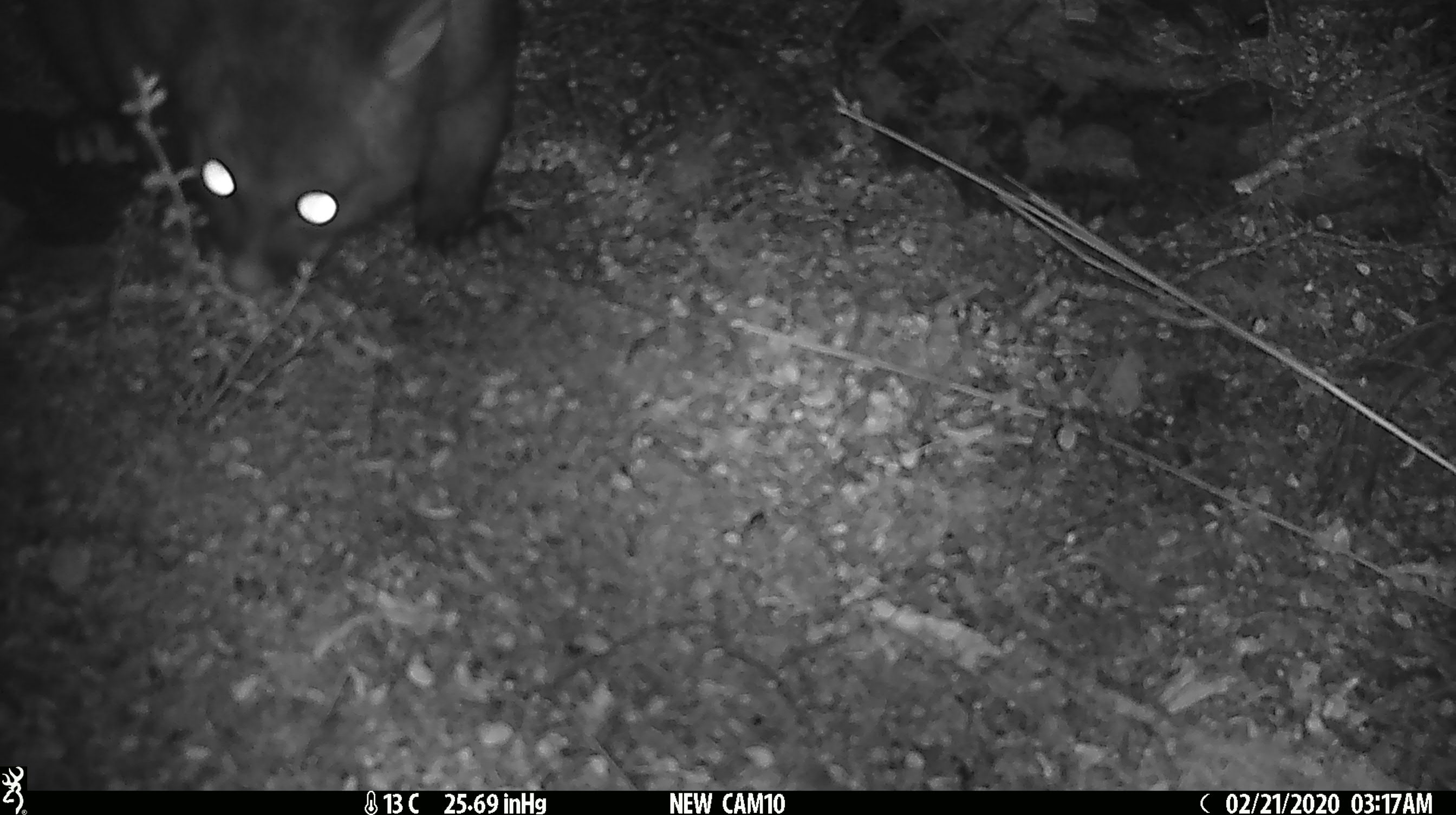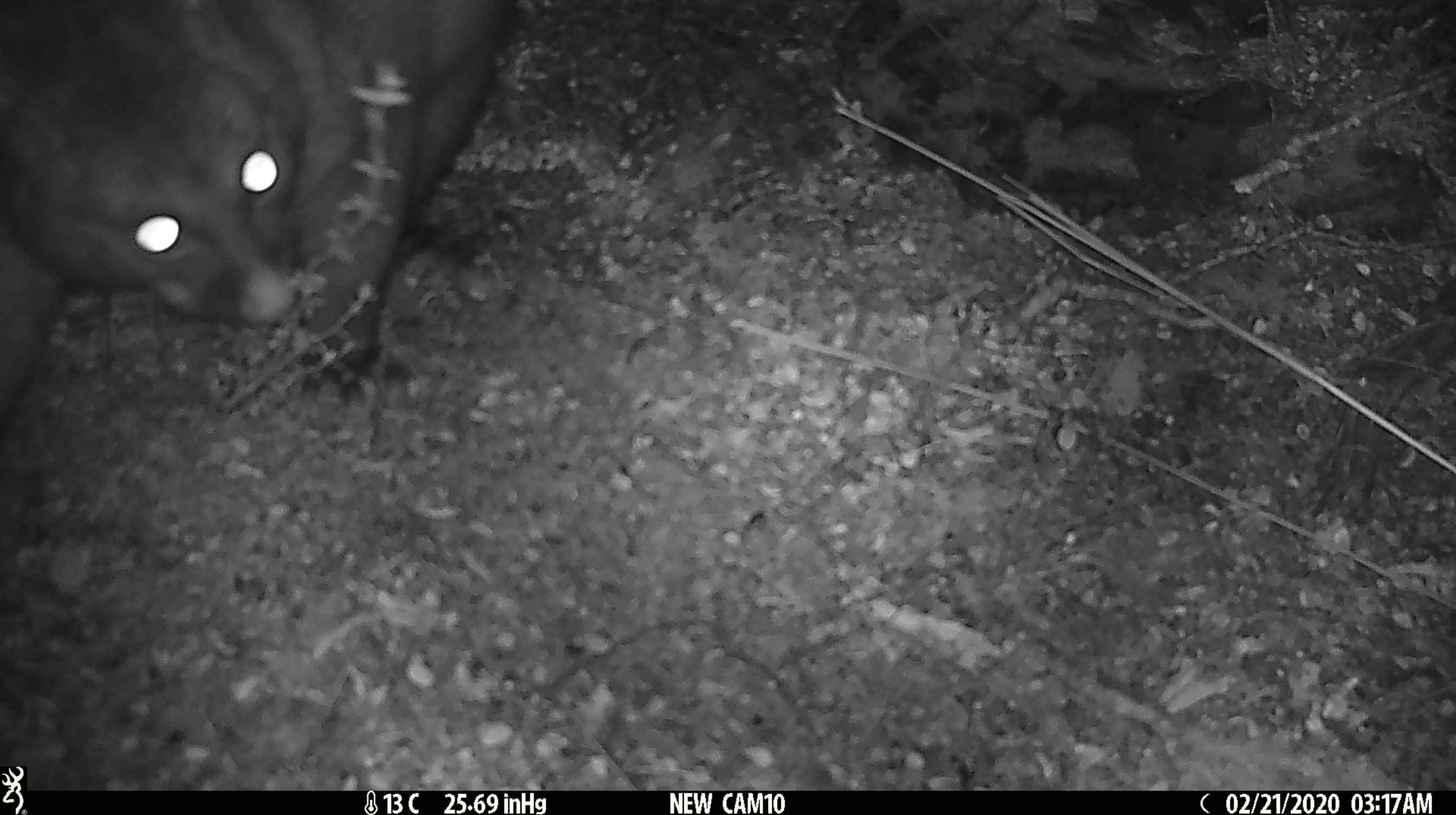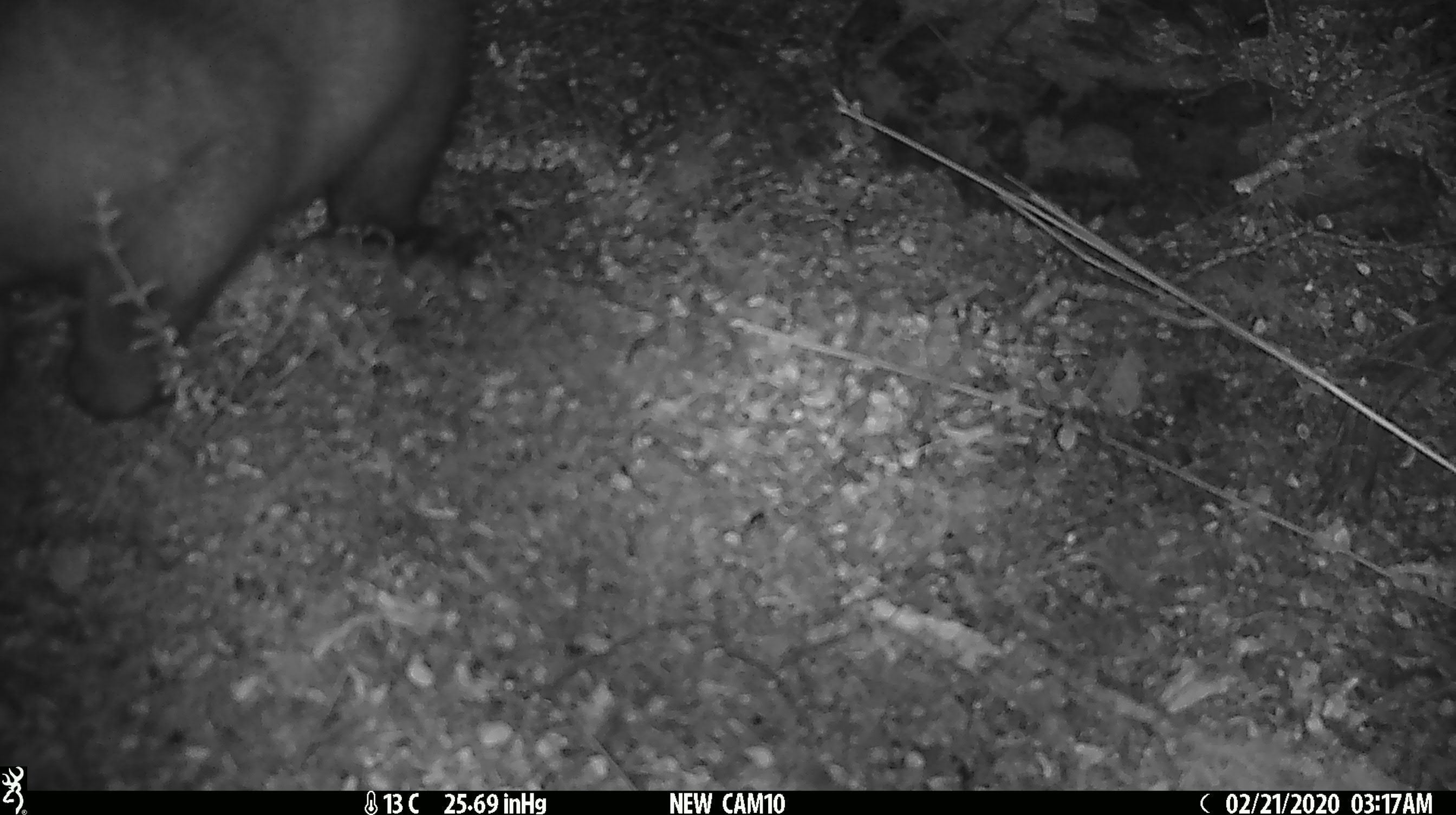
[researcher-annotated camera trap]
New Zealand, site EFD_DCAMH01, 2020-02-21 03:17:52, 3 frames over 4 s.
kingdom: Animalia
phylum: Chordata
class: Mammalia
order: Diprotodontia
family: Phalangeridae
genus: Trichosurus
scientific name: Trichosurus vulpecula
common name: common brushtail possum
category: possum